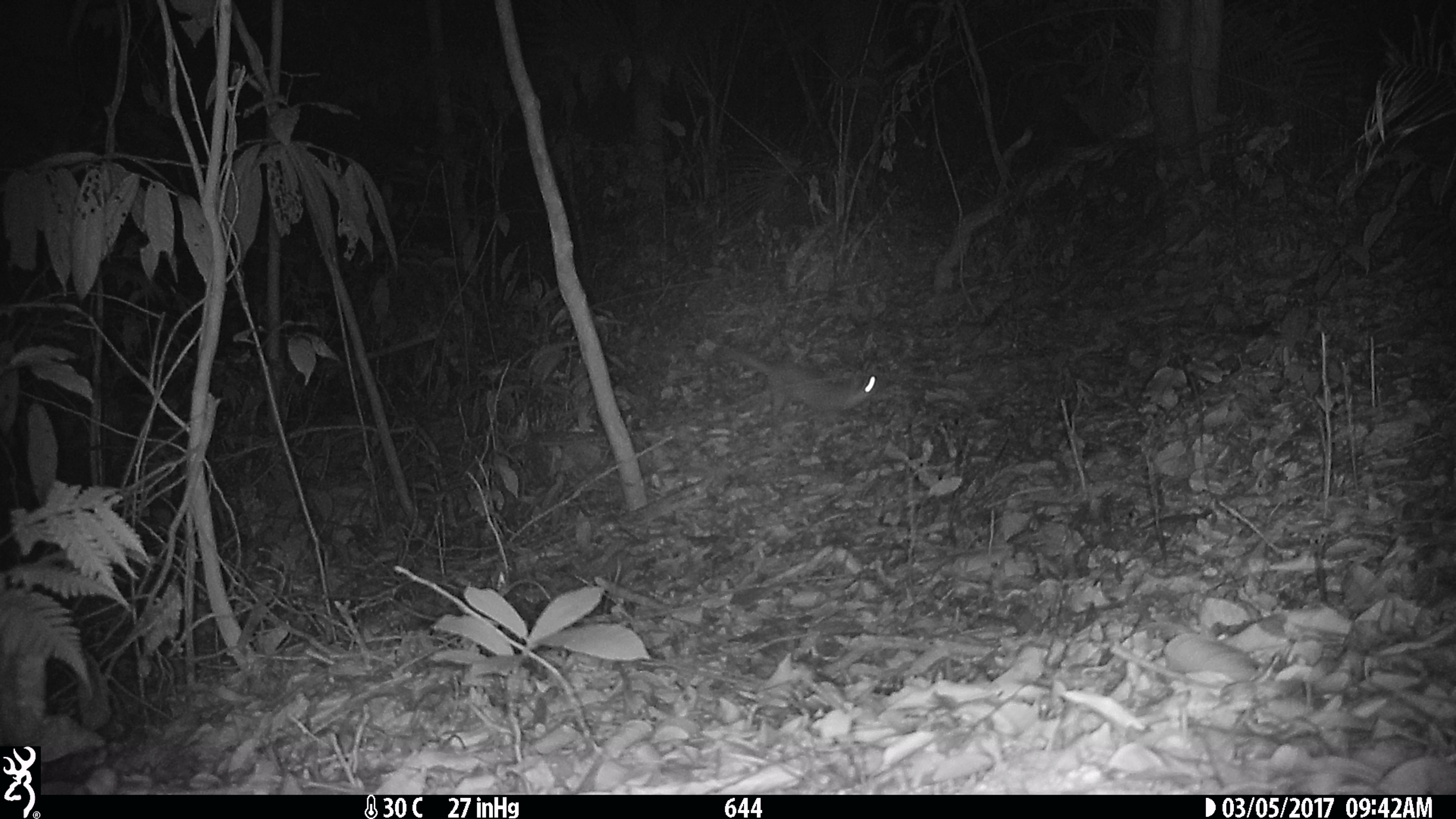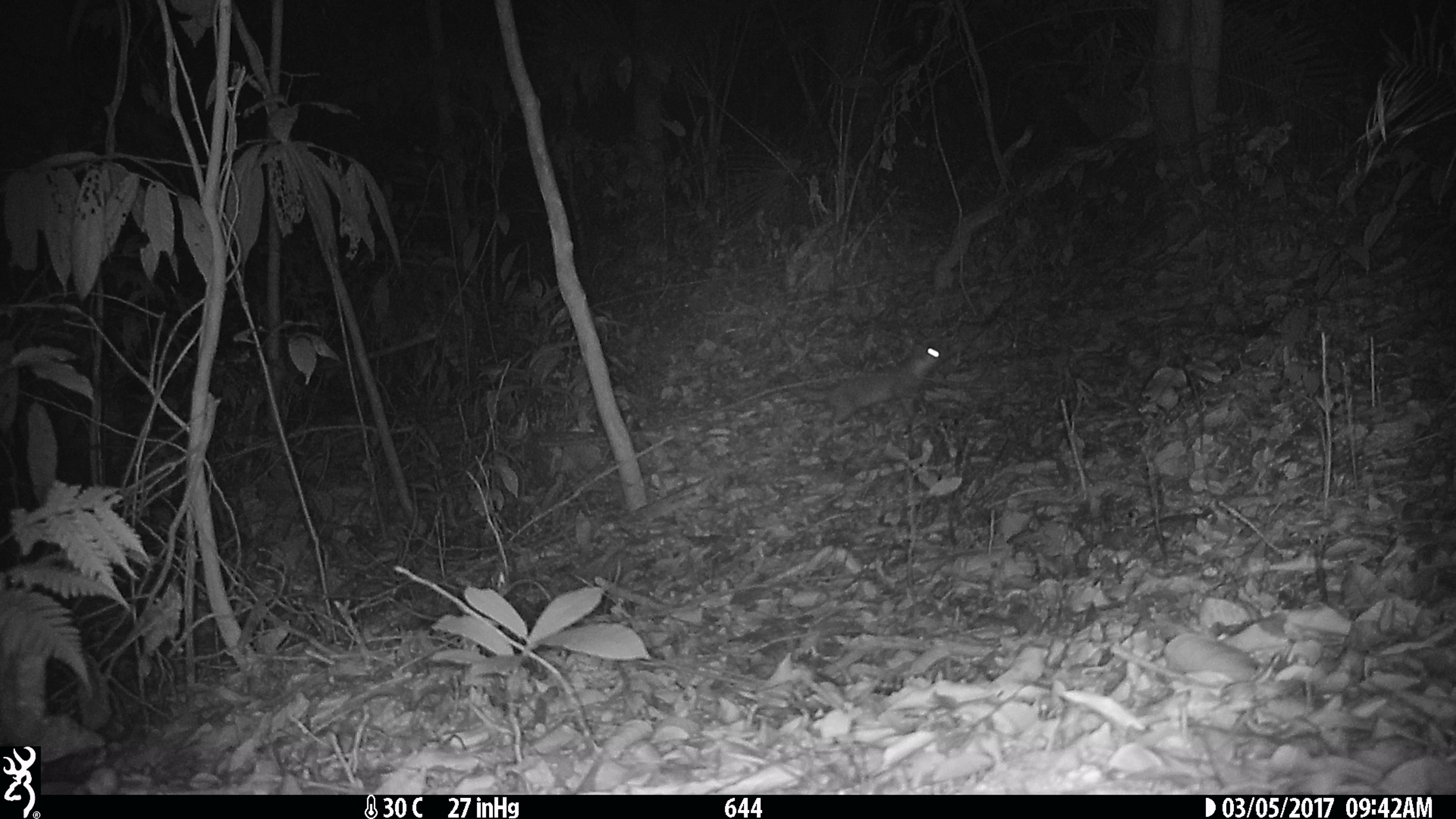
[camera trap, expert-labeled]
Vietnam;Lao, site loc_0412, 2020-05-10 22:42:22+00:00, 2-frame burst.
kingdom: Animalia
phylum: Chordata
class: Mammalia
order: Carnivora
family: Mustelidae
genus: Melogale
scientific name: Melogale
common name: ferret badger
Ferret badger (Melogale). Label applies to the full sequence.